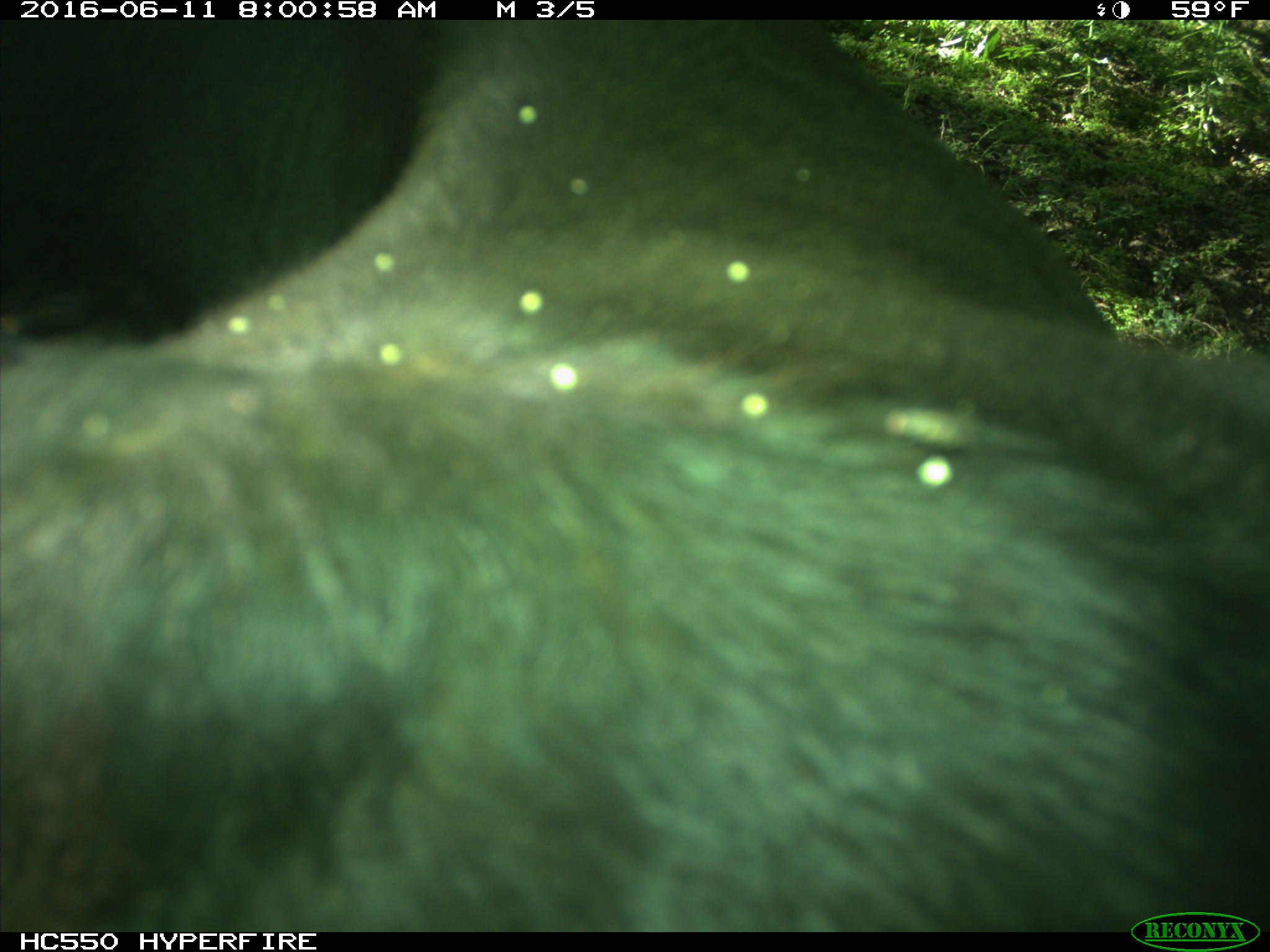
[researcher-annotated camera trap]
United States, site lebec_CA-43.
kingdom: Animalia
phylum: Chordata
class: Mammalia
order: Artiodactyla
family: Bovidae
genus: Bos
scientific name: Bos taurus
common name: domestic cow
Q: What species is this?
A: Bos taurus (domestic cow).